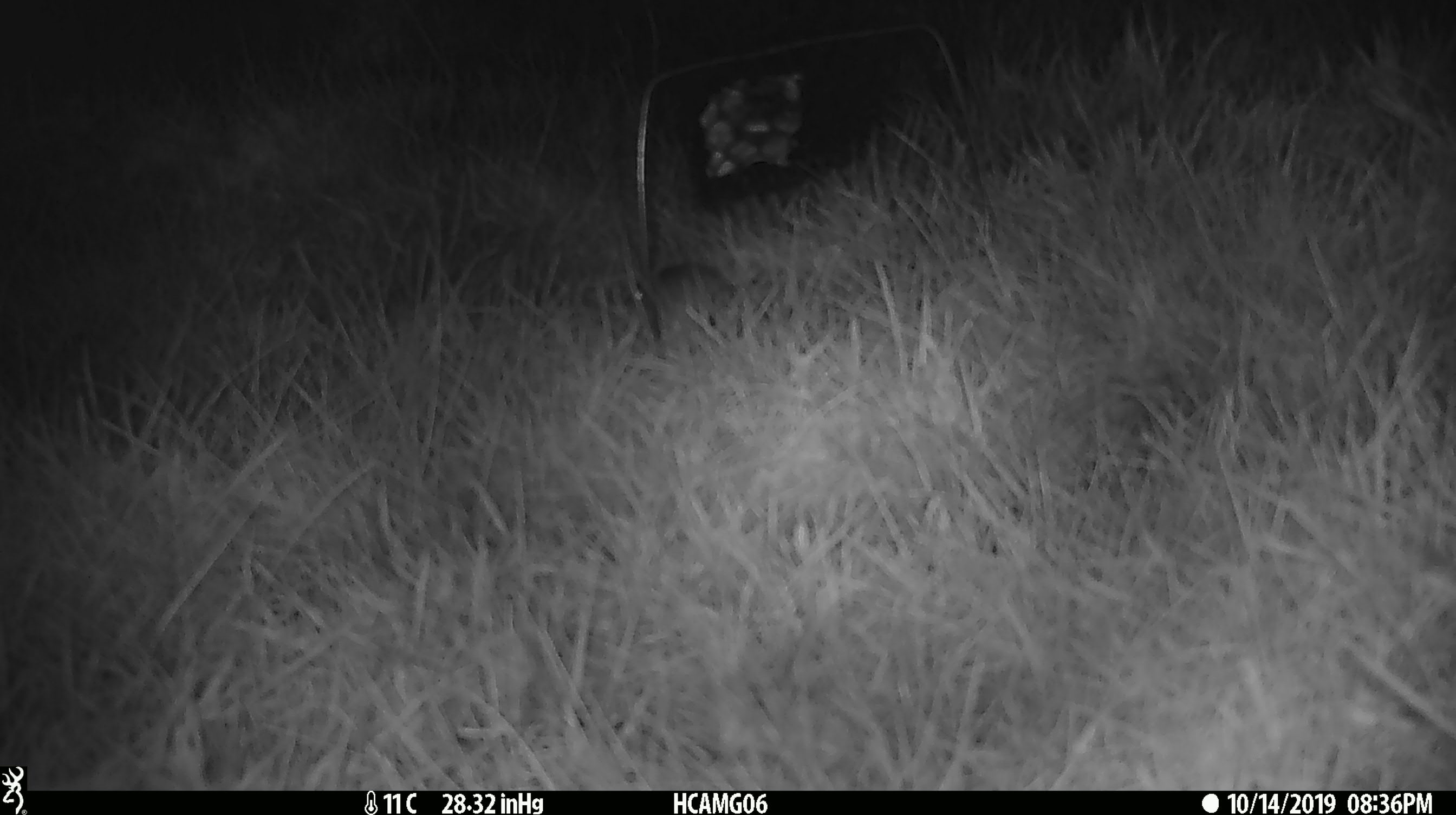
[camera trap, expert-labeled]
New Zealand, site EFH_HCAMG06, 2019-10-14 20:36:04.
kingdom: Animalia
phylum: Chordata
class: Mammalia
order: Rodentia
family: Muridae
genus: Mus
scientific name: Mus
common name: mouse